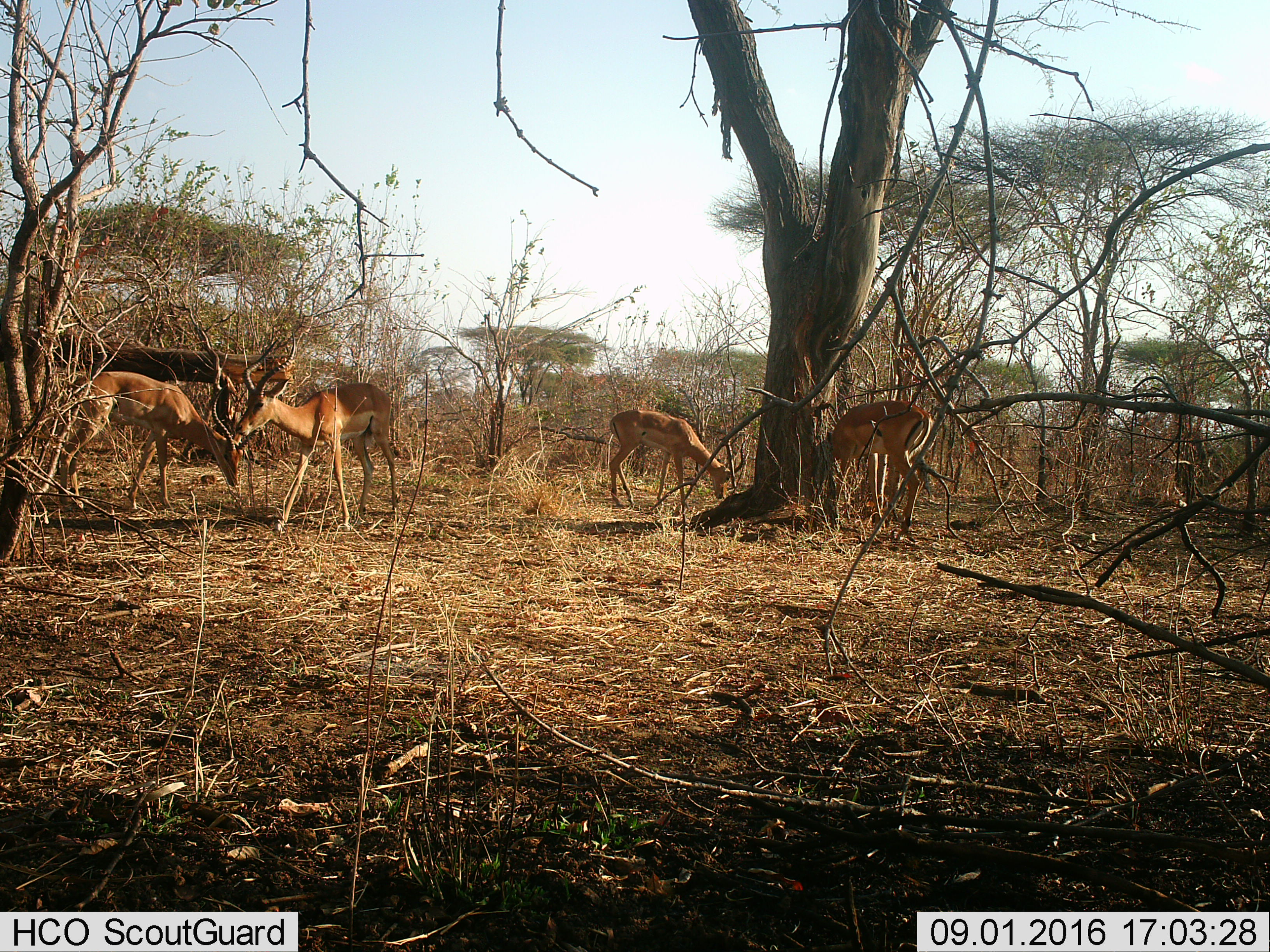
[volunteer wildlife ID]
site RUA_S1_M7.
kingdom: Animalia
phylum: Chordata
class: Mammalia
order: Artiodactyla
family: Bovidae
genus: Aepyceros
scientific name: Aepyceros melampus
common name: impala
Impala (Aepyceros melampus), count 4. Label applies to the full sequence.